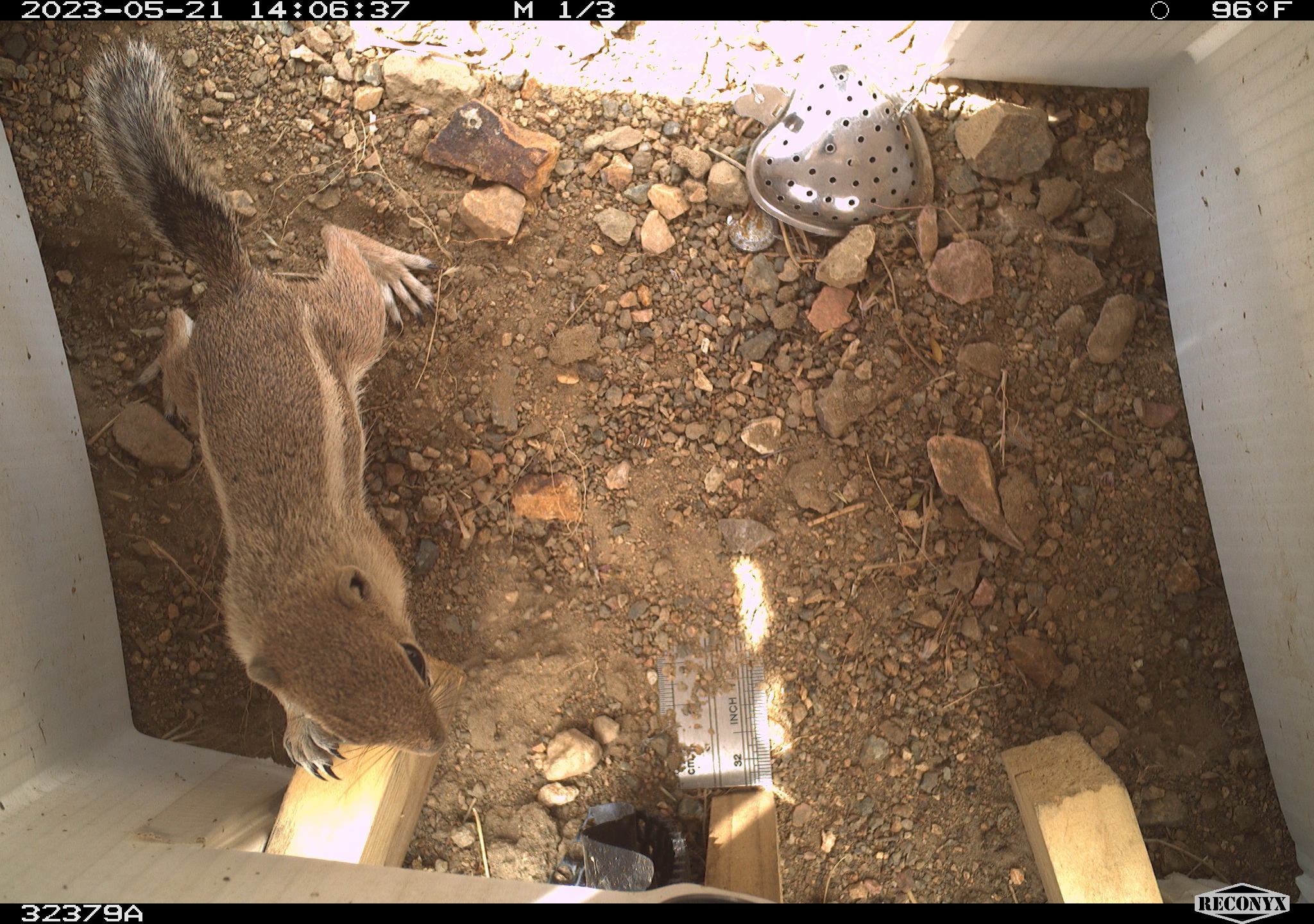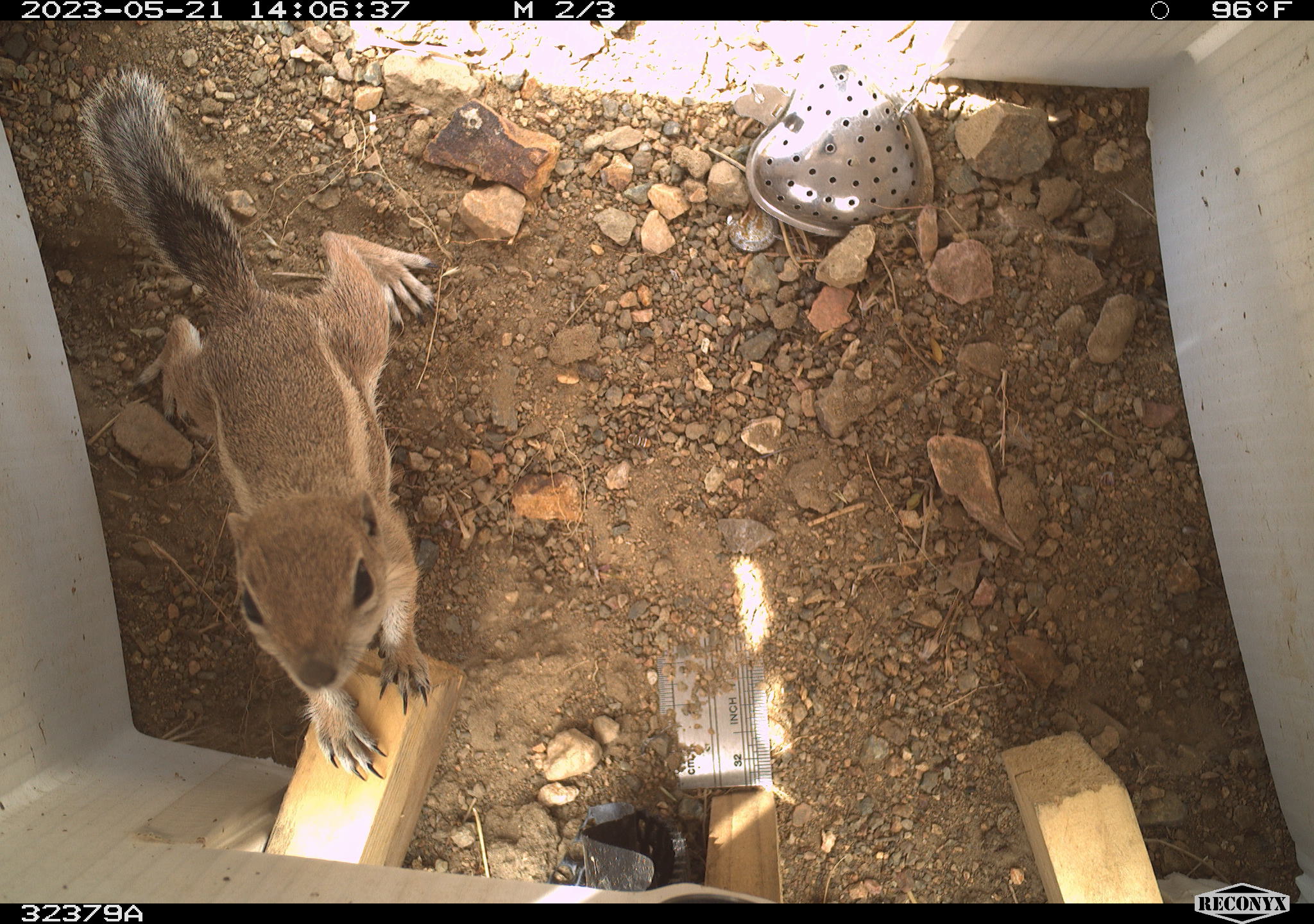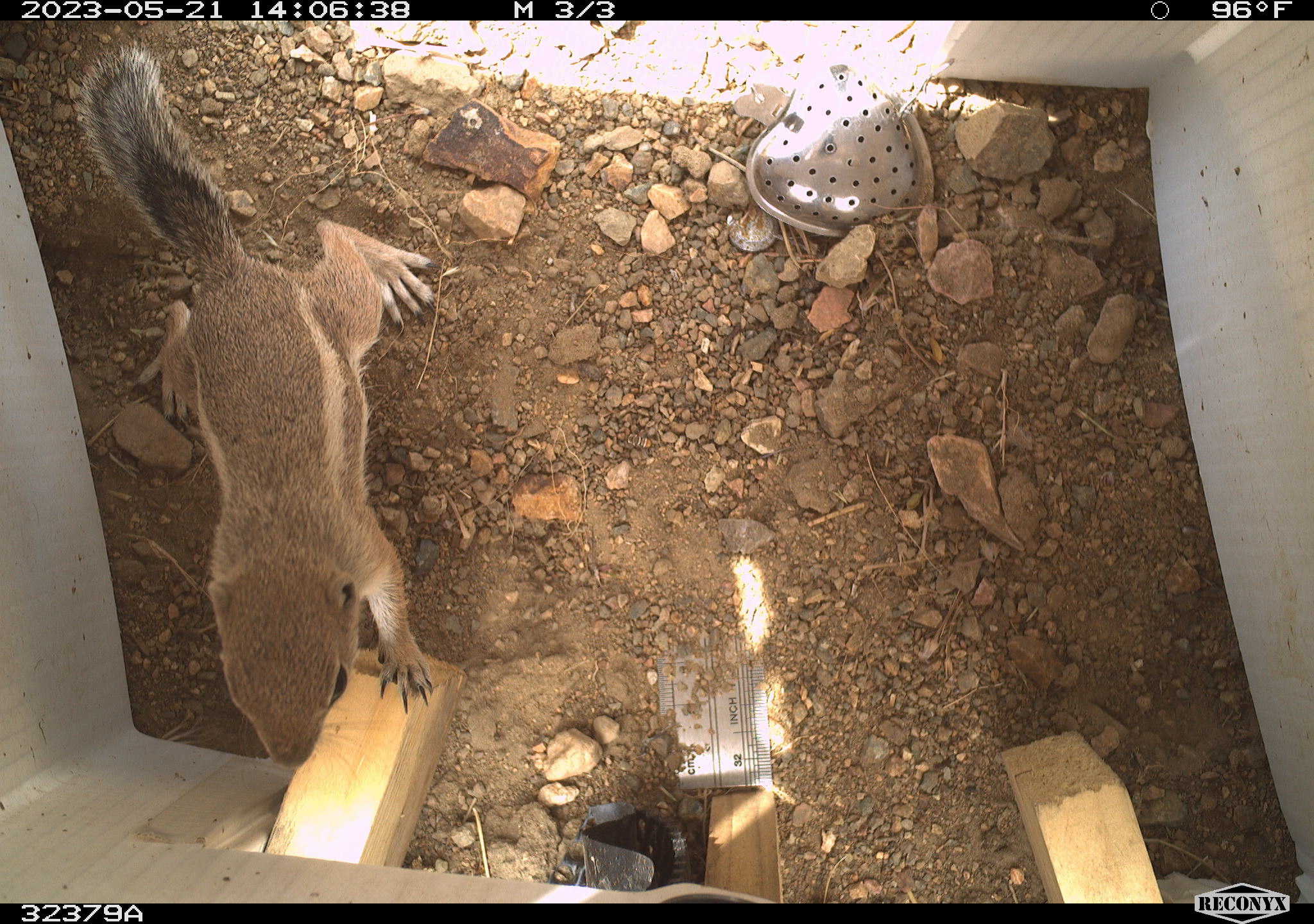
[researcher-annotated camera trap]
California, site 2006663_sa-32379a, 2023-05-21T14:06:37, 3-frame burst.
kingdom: Animalia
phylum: Chordata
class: Mammalia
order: Rodentia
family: Sciuridae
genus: Ammospermophilus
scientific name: Ammospermophilus leucurus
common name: white-tailed antelope squirrel